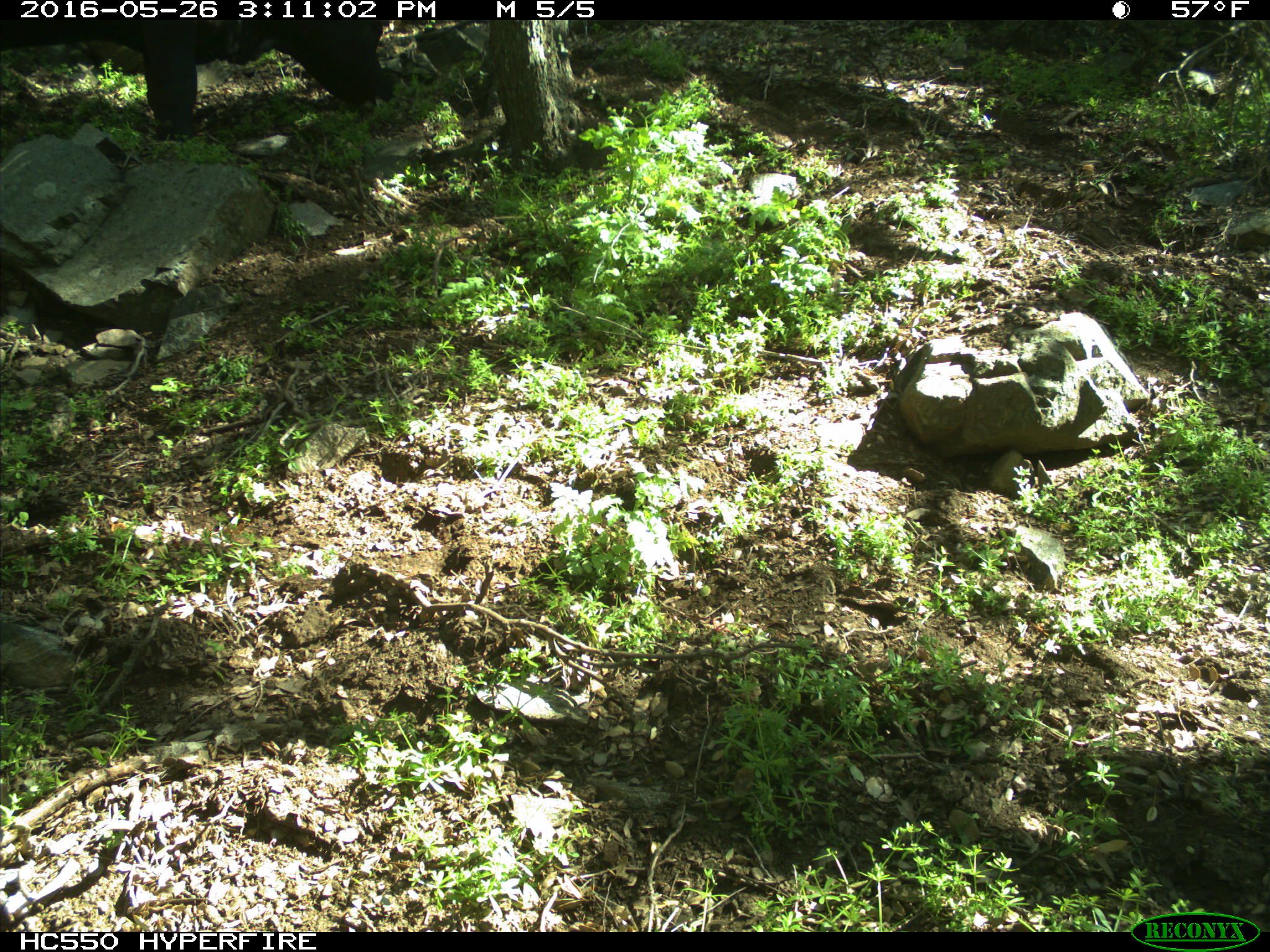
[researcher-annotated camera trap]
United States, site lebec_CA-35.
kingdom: Animalia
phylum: Chordata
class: Mammalia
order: Artiodactyla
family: Bovidae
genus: Bos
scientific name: Bos taurus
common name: domestic cow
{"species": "Bos taurus (domestic cow)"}